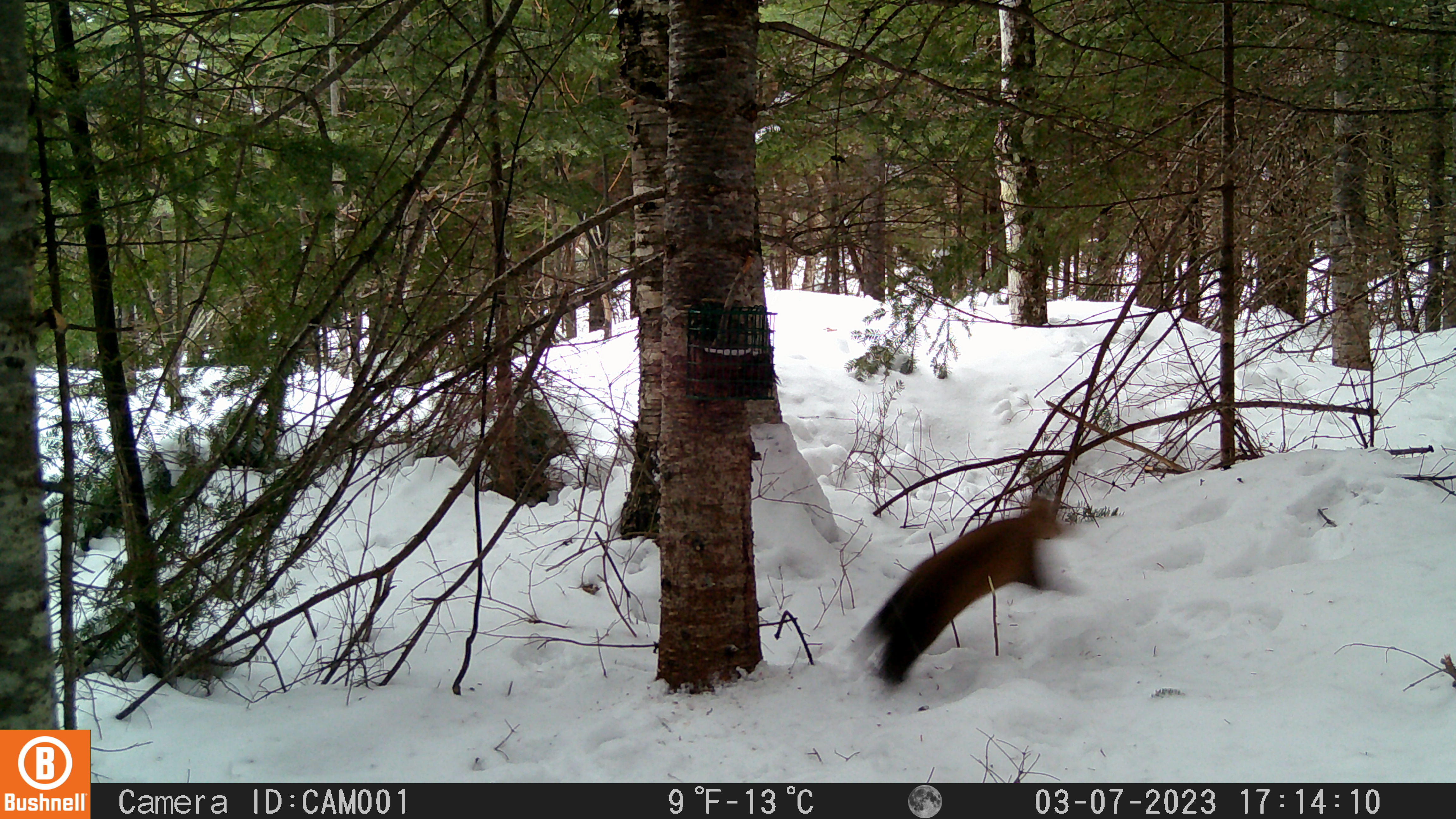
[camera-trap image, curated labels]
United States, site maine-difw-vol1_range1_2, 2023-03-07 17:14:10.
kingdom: Animalia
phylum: Chordata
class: Mammalia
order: Carnivora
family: Mustelidae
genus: Martes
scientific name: Martes americana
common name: american marten